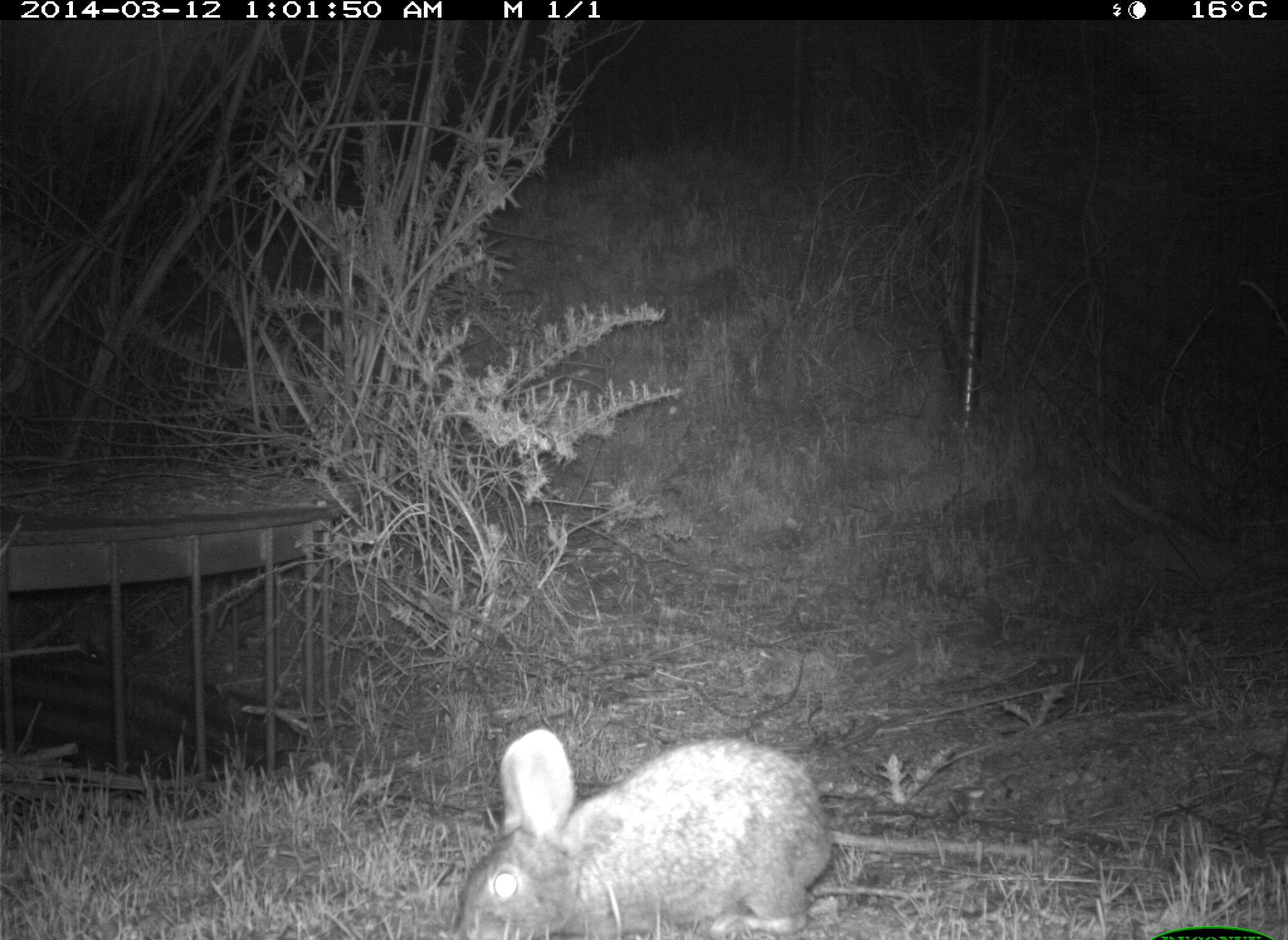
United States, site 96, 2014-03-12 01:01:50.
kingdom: Animalia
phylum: Chordata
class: Mammalia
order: Lagomorpha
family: Leporidae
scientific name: Leporidae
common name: rabbits and hares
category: rabbit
Rabbit (rabbits and hares) (Leporidae).